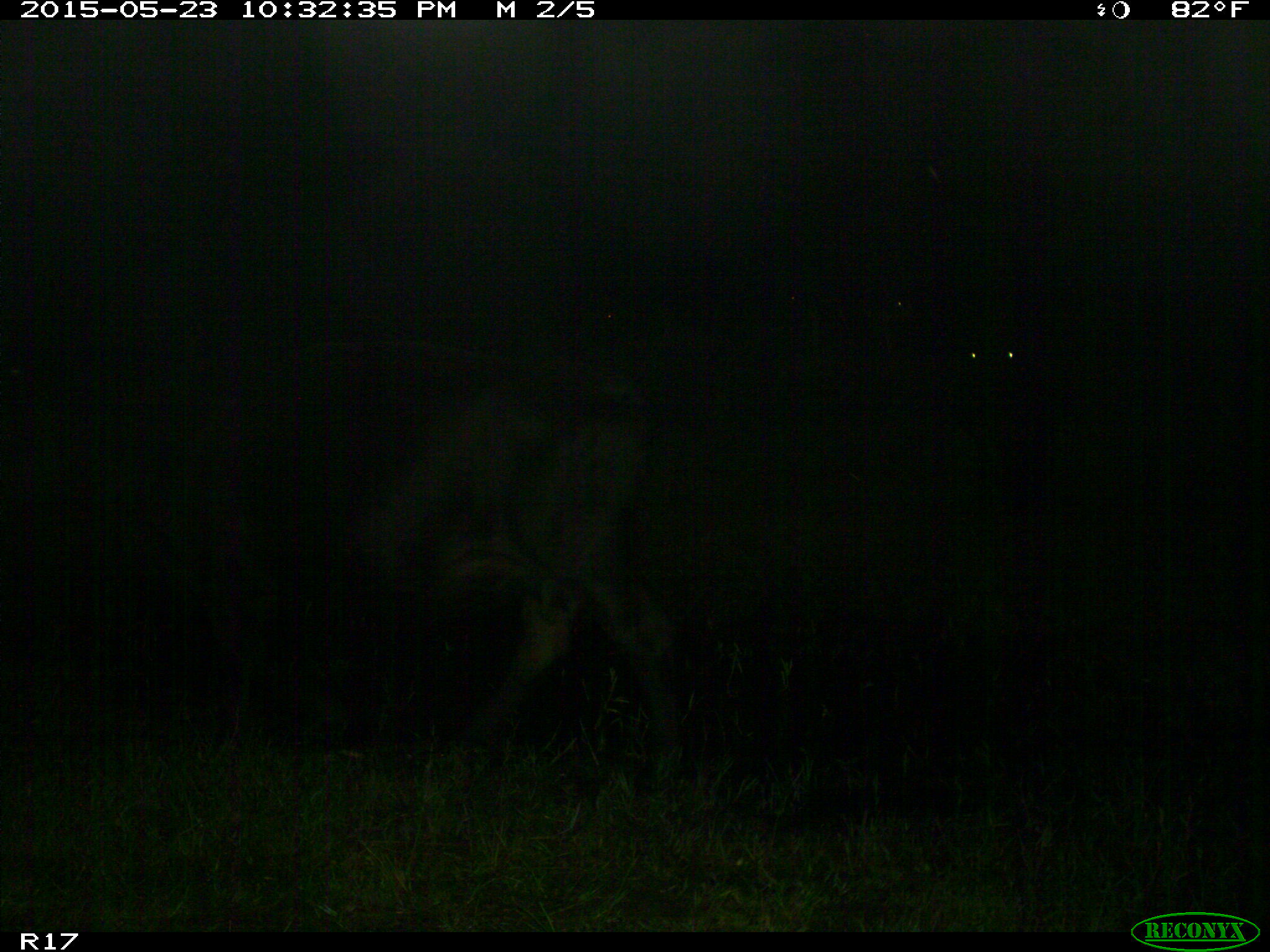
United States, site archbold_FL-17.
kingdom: Animalia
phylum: Chordata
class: Mammalia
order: Artiodactyla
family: Bovidae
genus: Bos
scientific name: Bos taurus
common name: domestic cow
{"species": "Bos taurus (domestic cow)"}